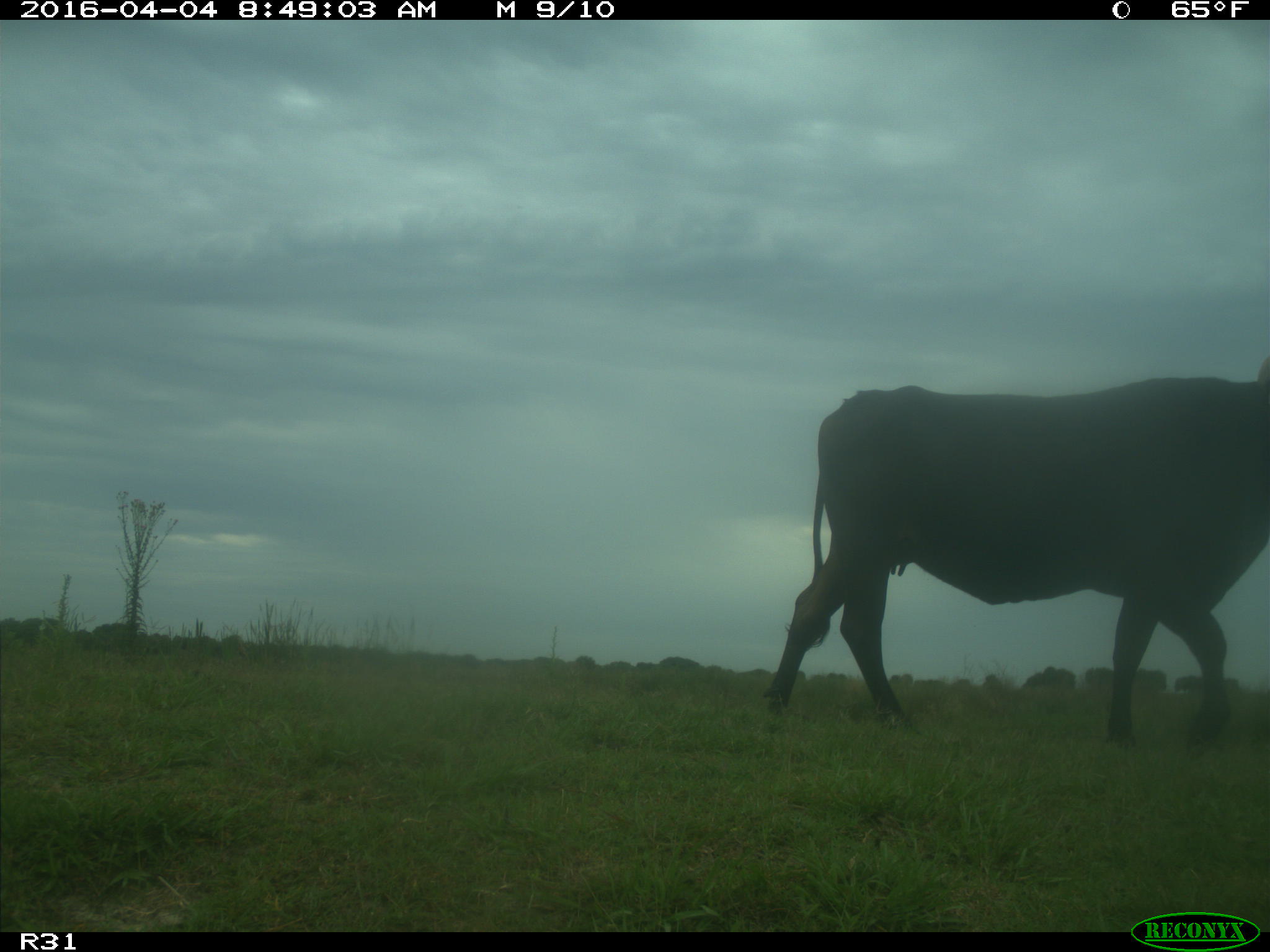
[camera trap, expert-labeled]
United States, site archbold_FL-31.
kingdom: Animalia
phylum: Chordata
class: Mammalia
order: Artiodactyla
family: Bovidae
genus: Bos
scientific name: Bos taurus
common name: domestic cow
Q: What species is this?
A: Bos taurus (domestic cow).